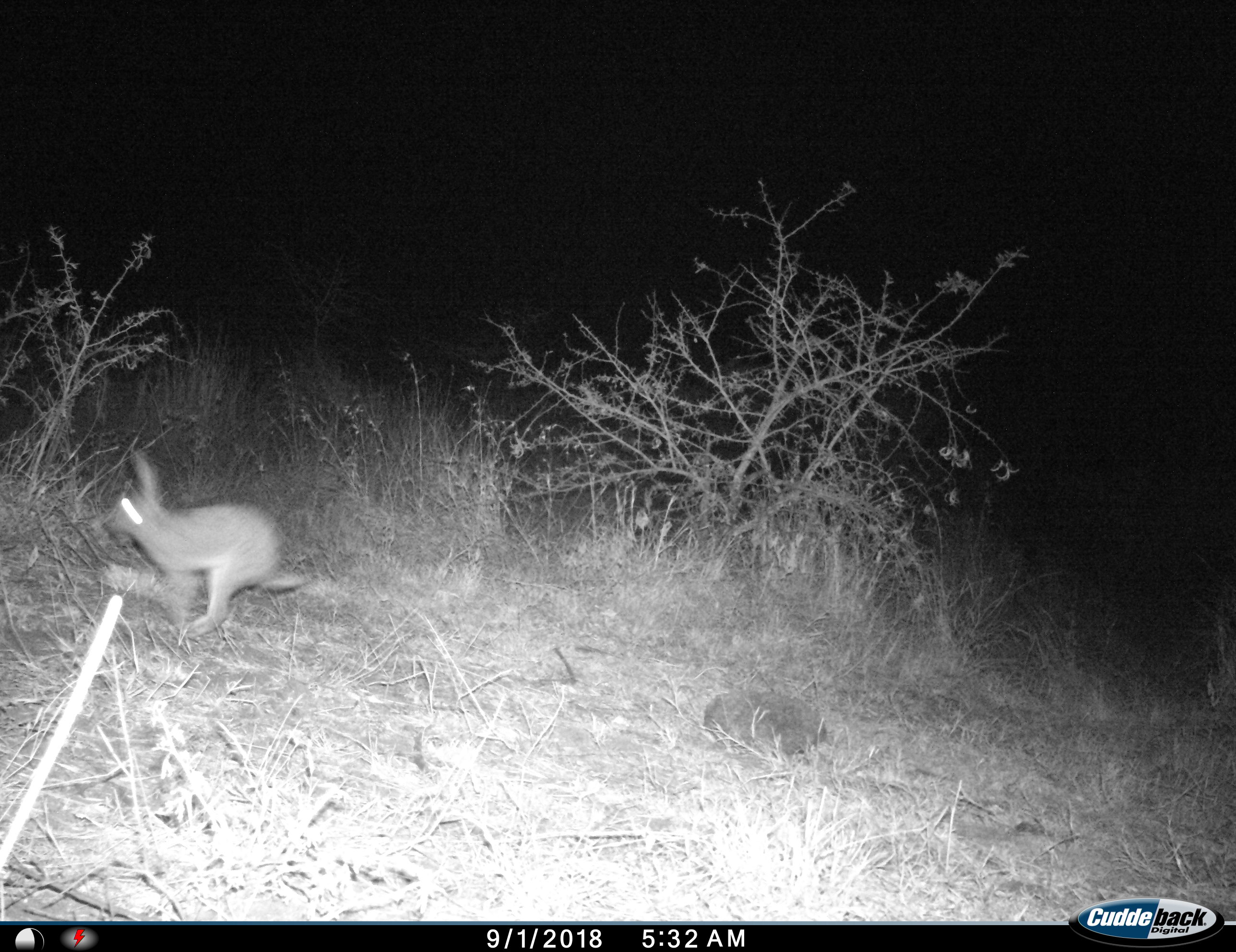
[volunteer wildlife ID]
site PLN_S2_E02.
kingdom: Animalia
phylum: Chordata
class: Mammalia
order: Lagomorpha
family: Leporidae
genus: Lepus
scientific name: Lepus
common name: hare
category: hareunknown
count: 1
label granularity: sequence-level